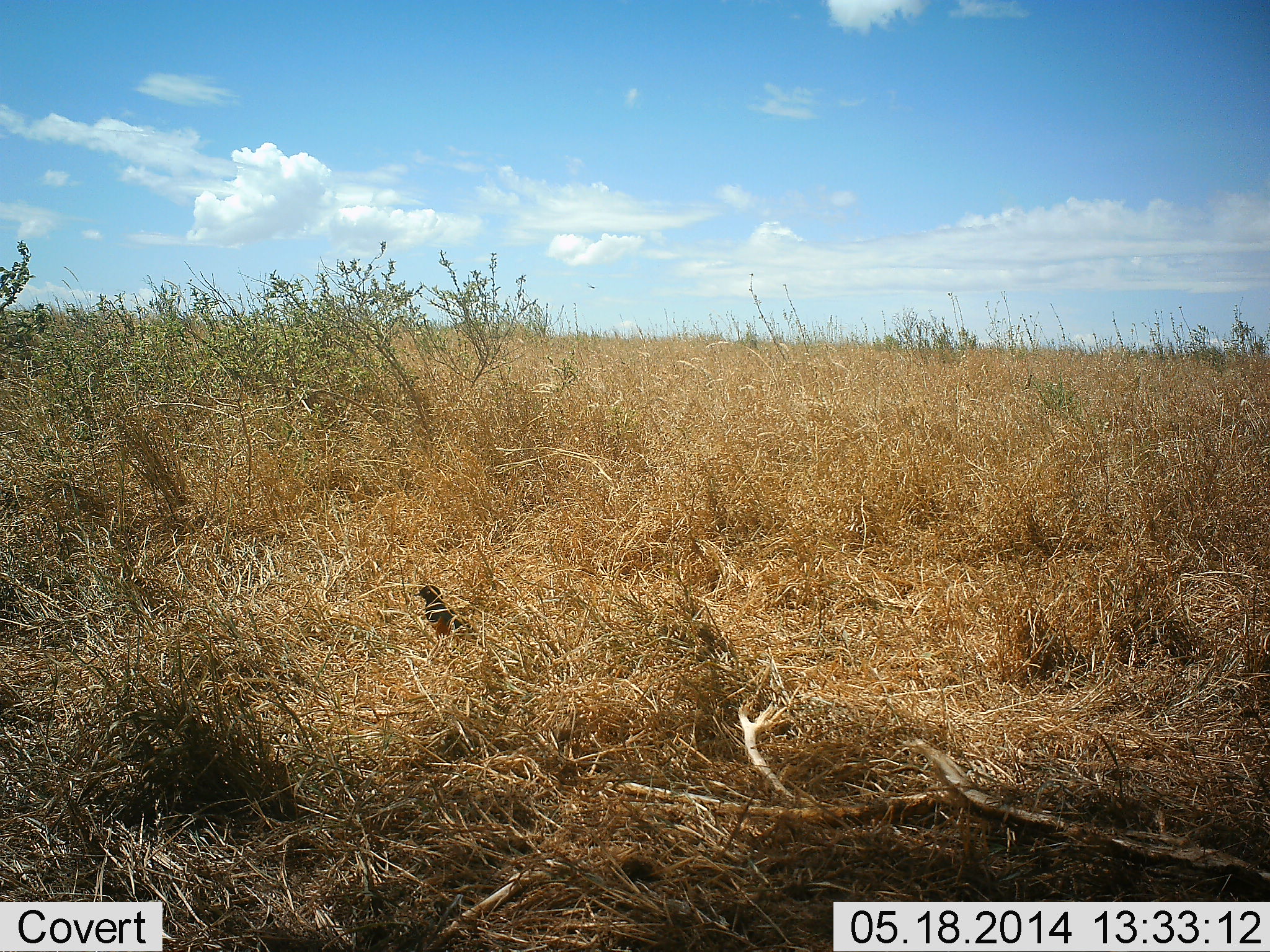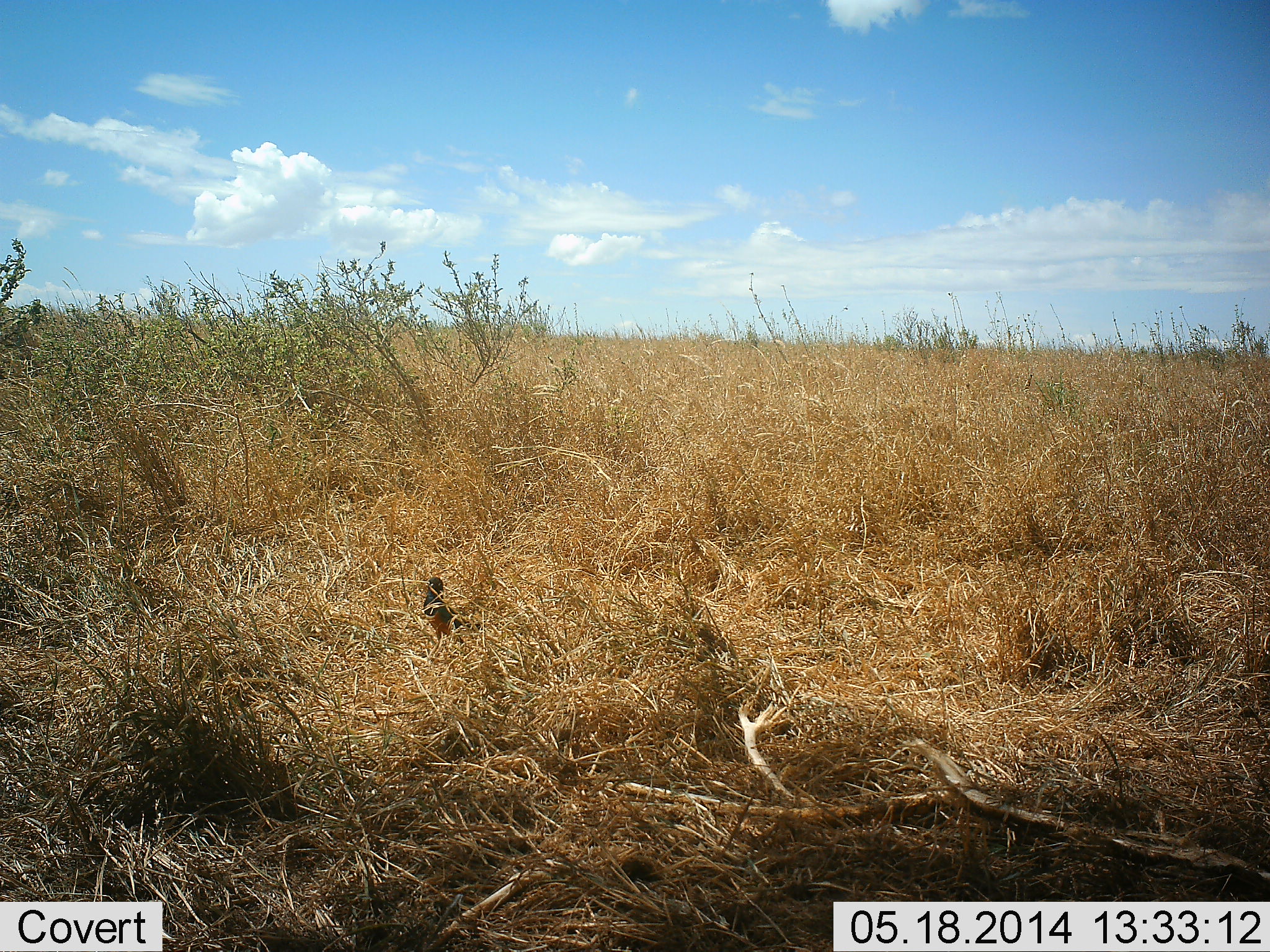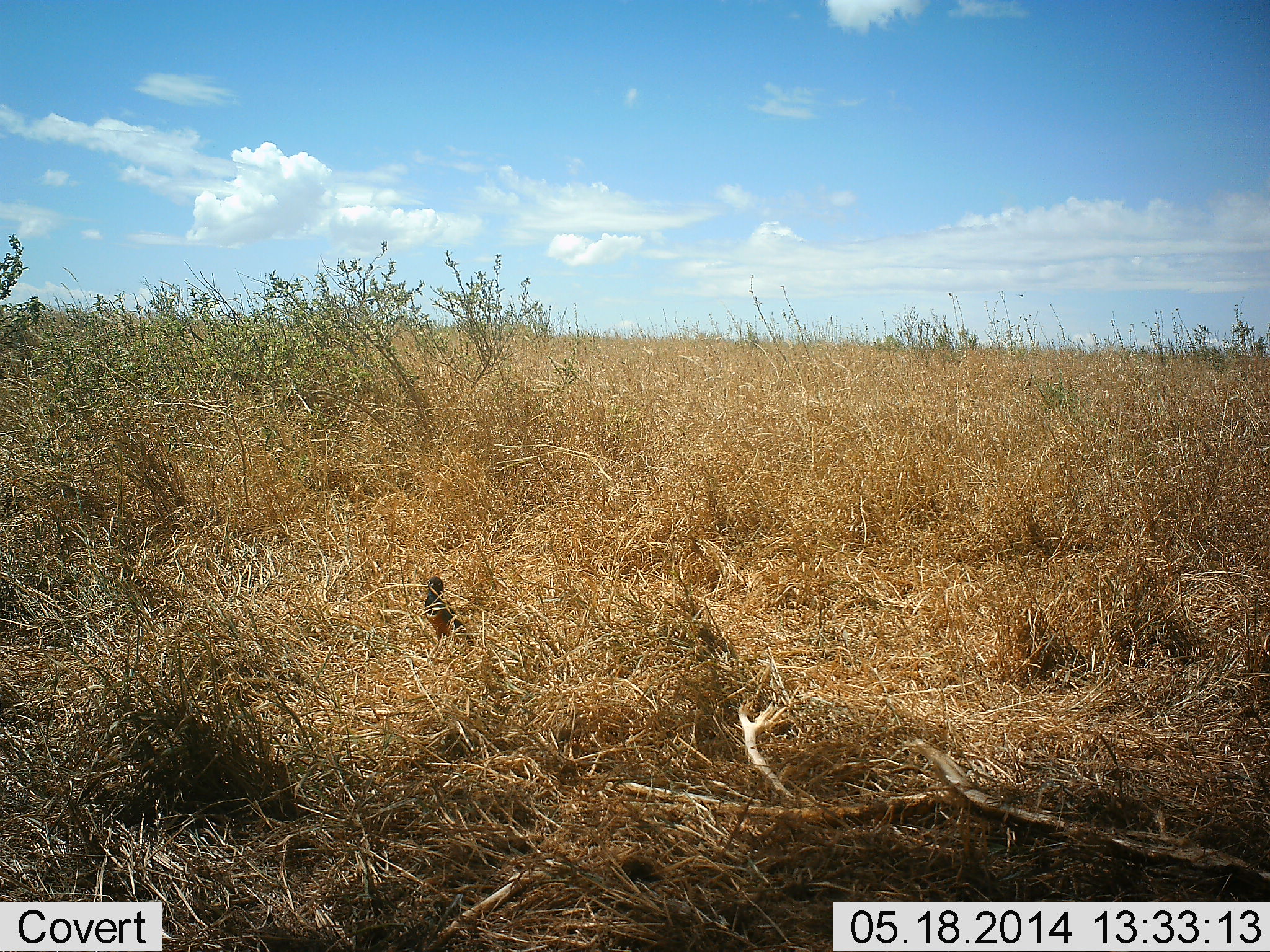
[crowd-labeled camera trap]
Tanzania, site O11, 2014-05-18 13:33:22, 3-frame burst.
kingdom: Animalia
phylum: Chordata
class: Aves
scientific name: Aves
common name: bird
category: otherbird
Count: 1.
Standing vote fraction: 82%.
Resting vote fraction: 18%.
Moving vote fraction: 0%.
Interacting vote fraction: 0%.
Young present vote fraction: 0%.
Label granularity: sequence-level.